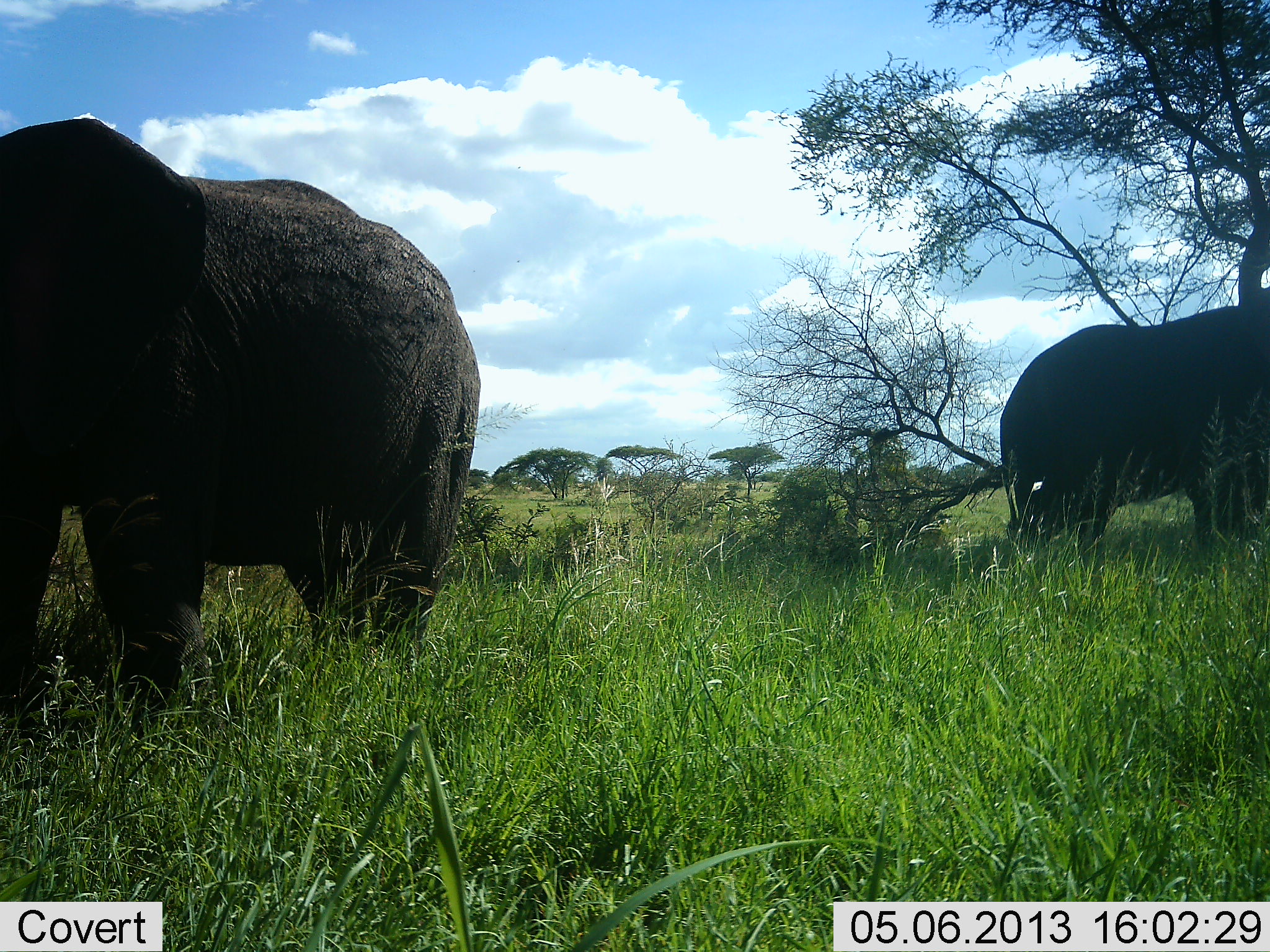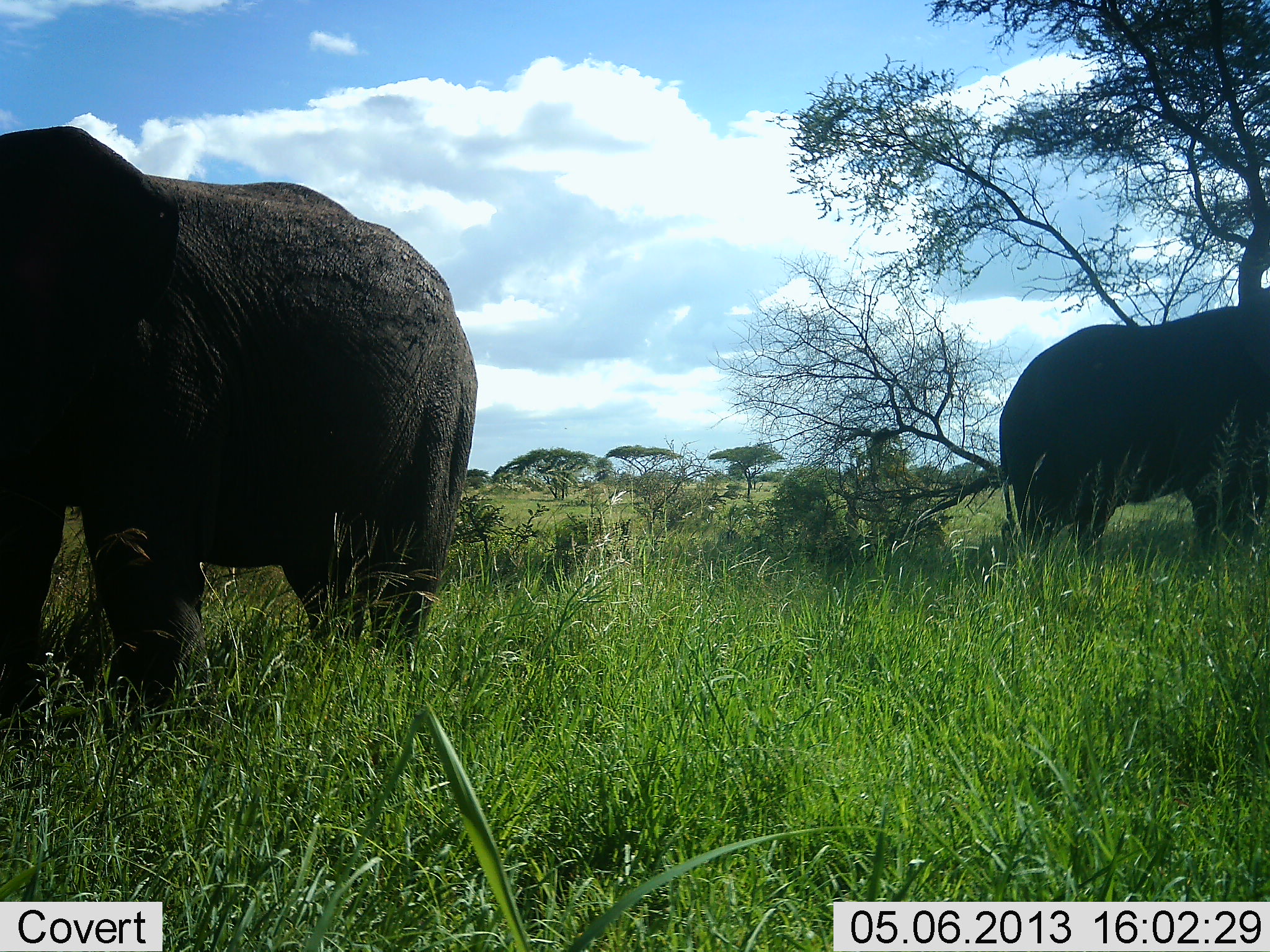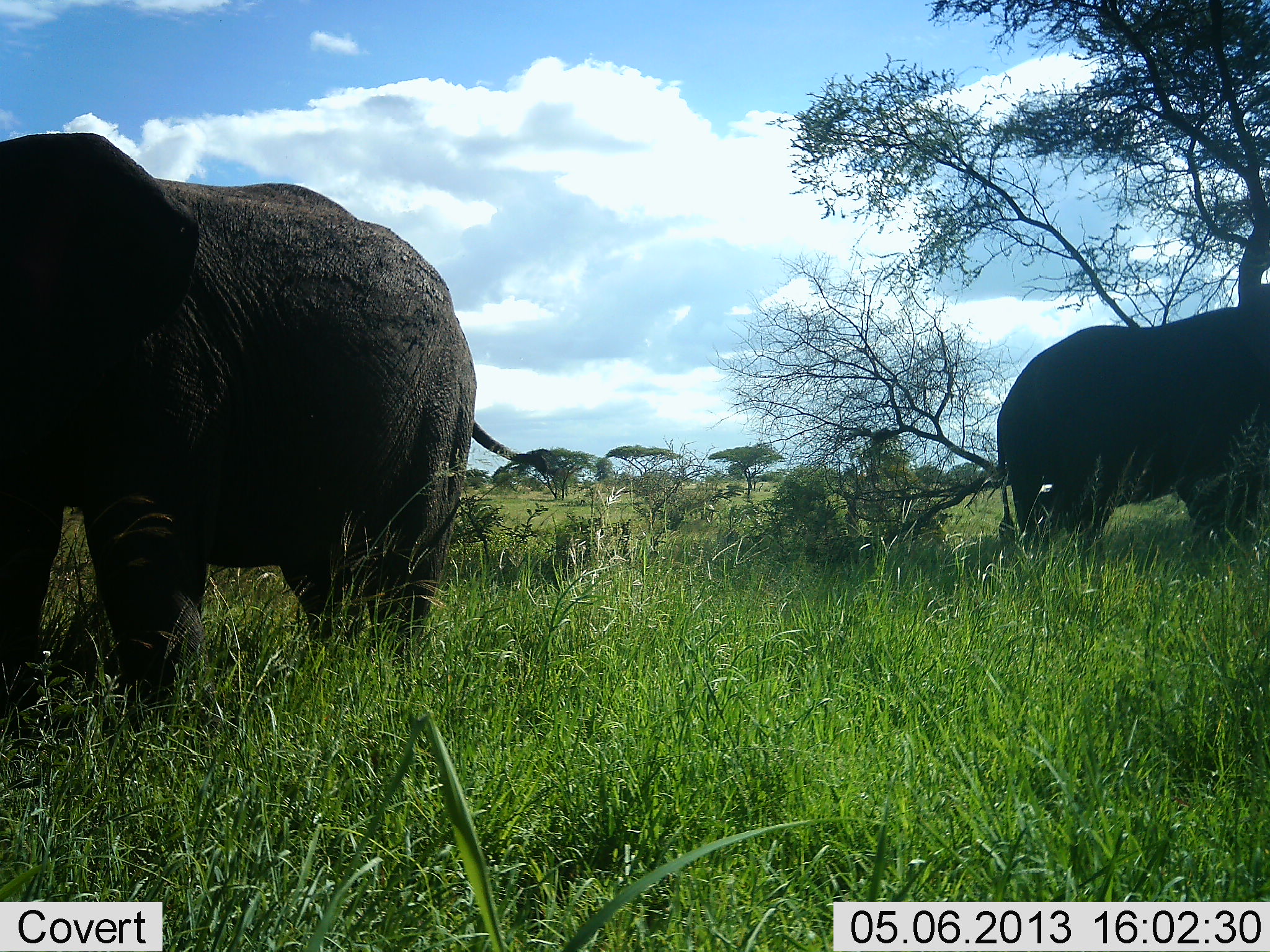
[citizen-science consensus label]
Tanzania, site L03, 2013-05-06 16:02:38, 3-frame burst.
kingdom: Animalia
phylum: Chordata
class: Mammalia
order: Proboscidea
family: Elephantidae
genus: Loxodonta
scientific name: Loxodonta africana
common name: african bush elephant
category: elephant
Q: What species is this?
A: Elephant (african bush elephant) (Loxodonta africana).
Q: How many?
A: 2.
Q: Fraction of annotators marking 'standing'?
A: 86%.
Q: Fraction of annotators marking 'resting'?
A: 0%.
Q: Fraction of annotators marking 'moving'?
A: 4%.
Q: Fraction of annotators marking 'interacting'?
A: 0%.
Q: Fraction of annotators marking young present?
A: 0%.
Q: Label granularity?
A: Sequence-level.